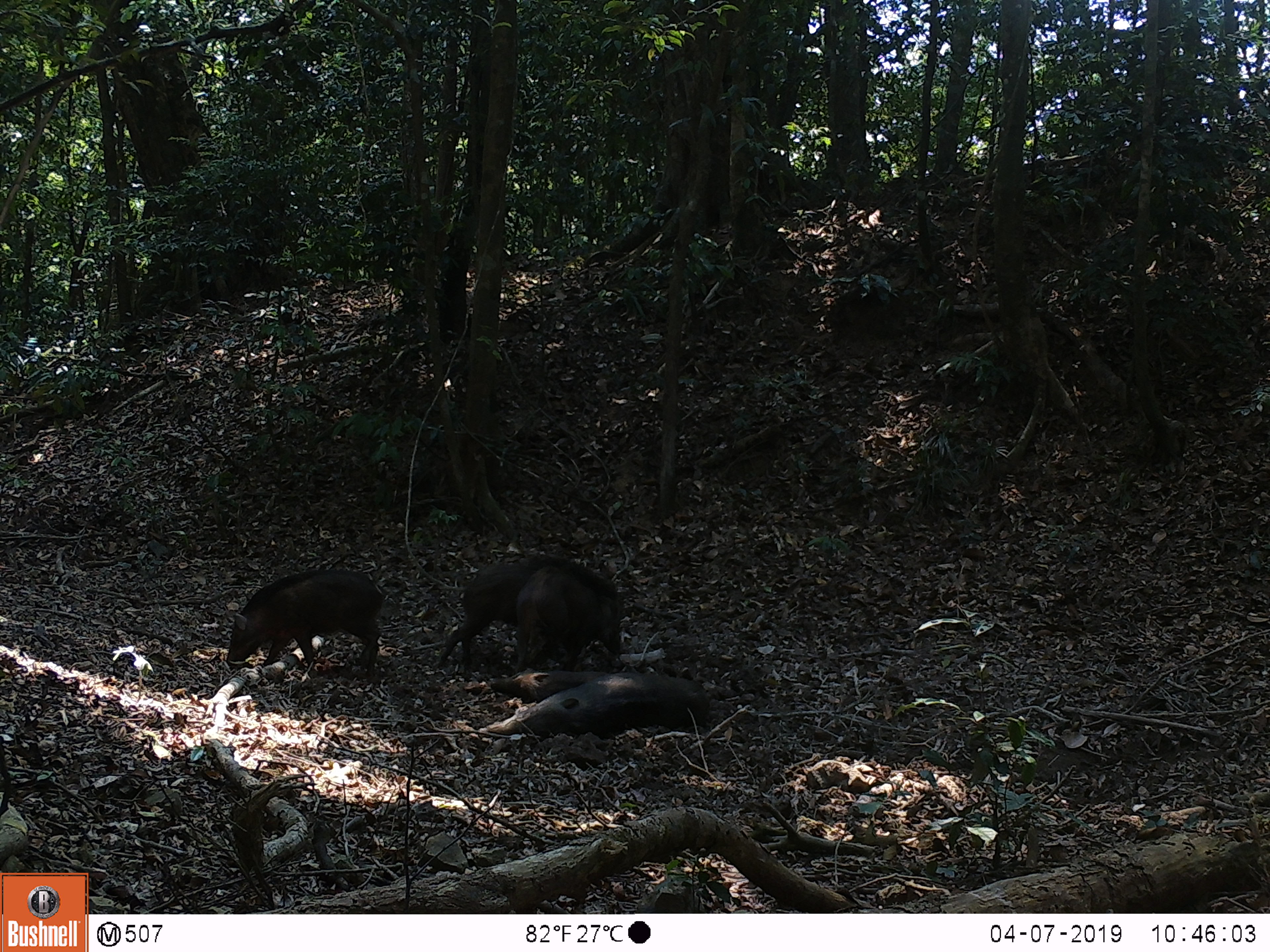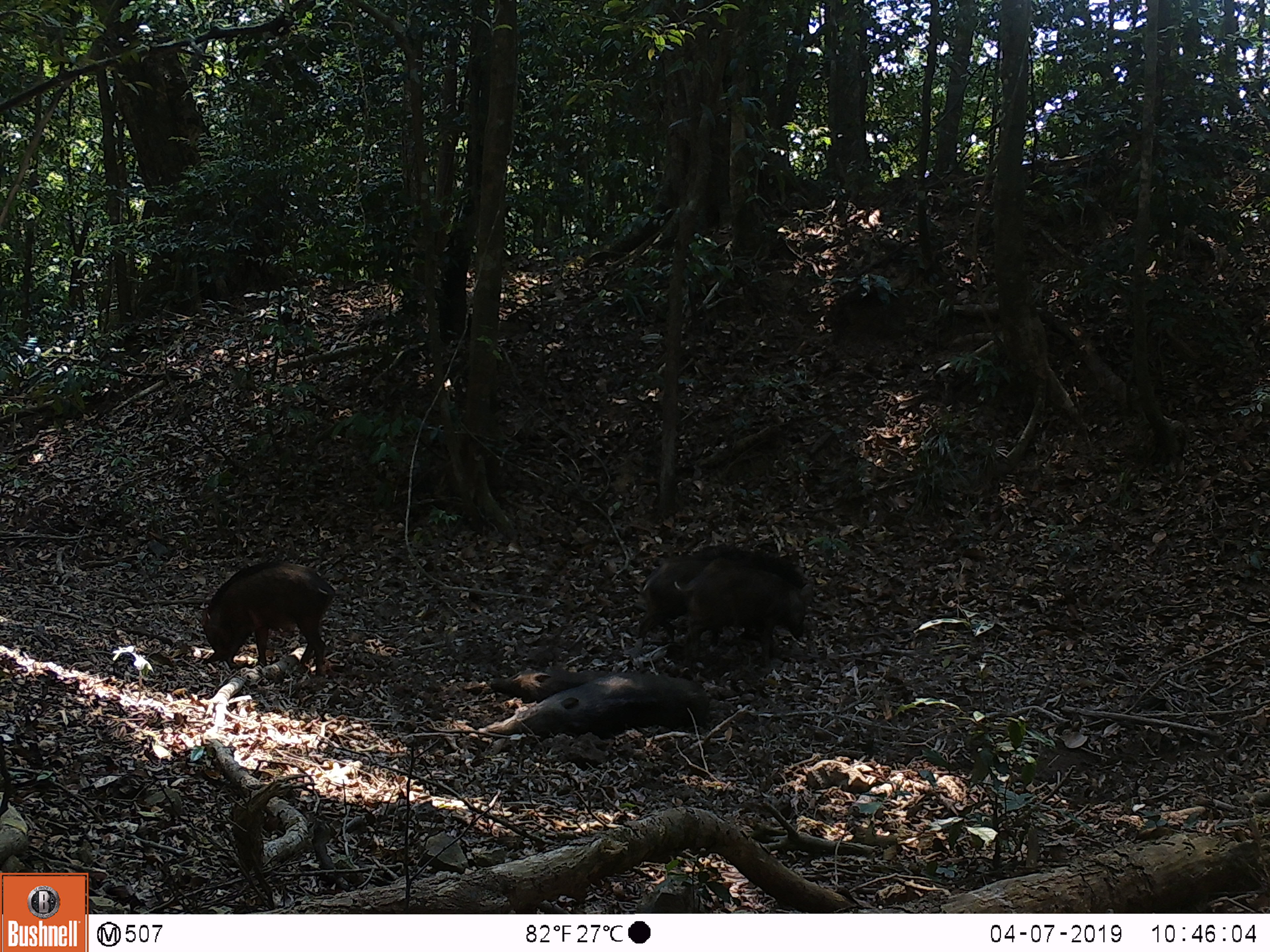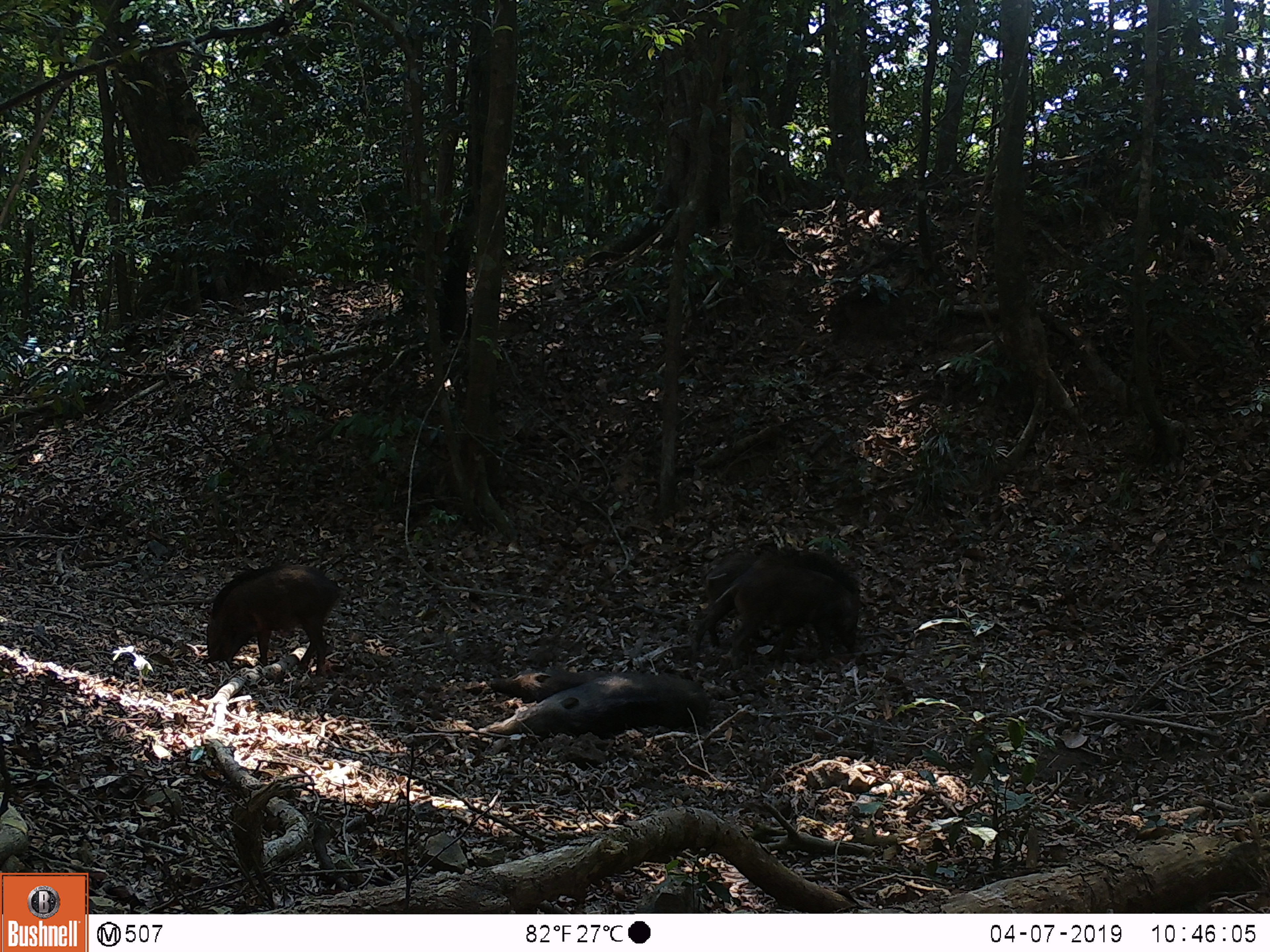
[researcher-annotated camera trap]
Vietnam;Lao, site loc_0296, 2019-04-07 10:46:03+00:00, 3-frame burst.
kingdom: Animalia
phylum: Chordata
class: Mammalia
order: Artiodactyla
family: Suidae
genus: Sus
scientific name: Sus scrofa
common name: eurasian wild pig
Eurasian wild pig (Sus scrofa). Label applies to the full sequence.